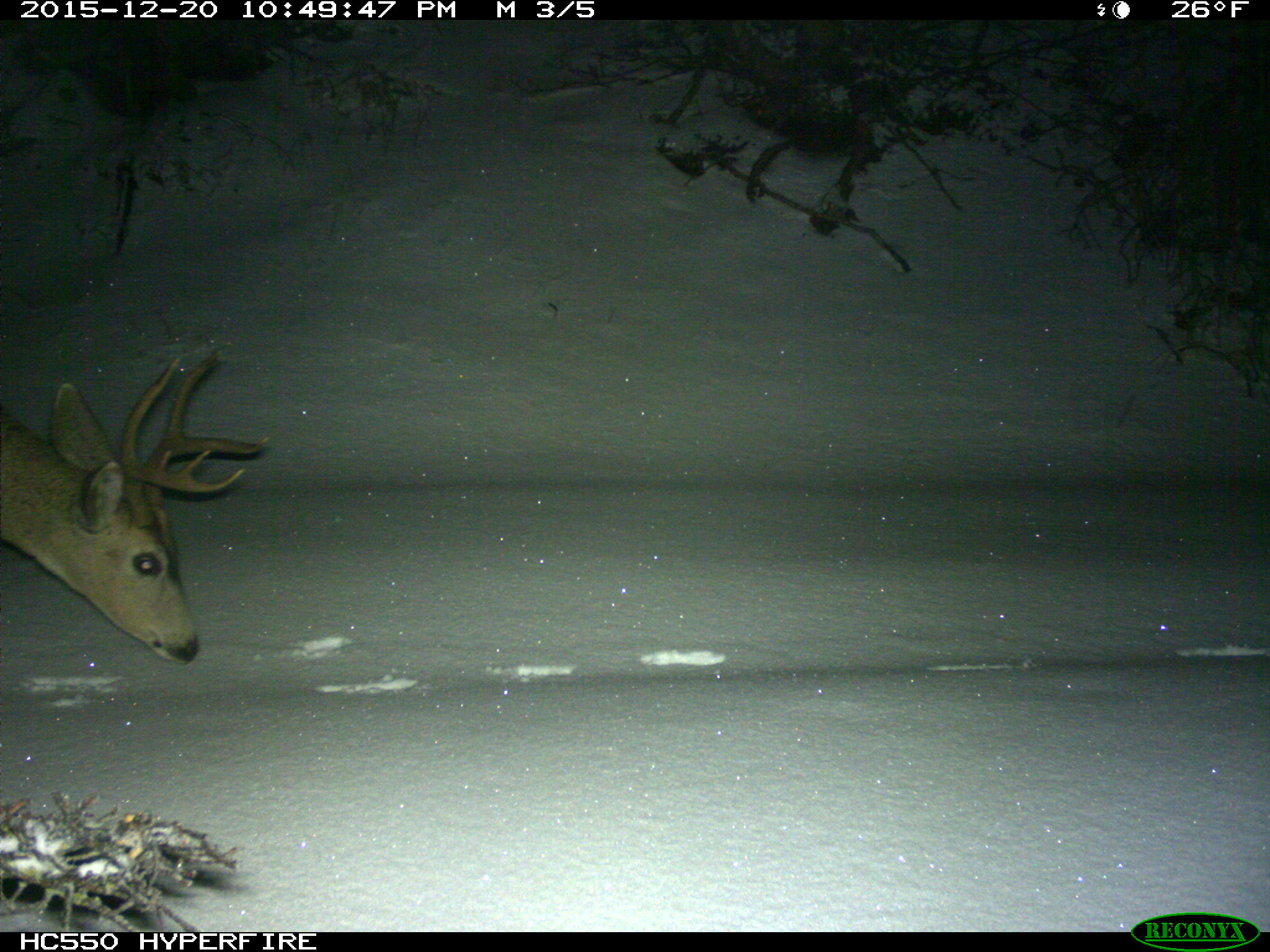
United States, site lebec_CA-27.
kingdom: Animalia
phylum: Chordata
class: Mammalia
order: Artiodactyla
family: Cervidae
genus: Odocoileus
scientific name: Odocoileus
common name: deer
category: unidentified deer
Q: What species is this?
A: Unidentified deer (deer) (Odocoileus).